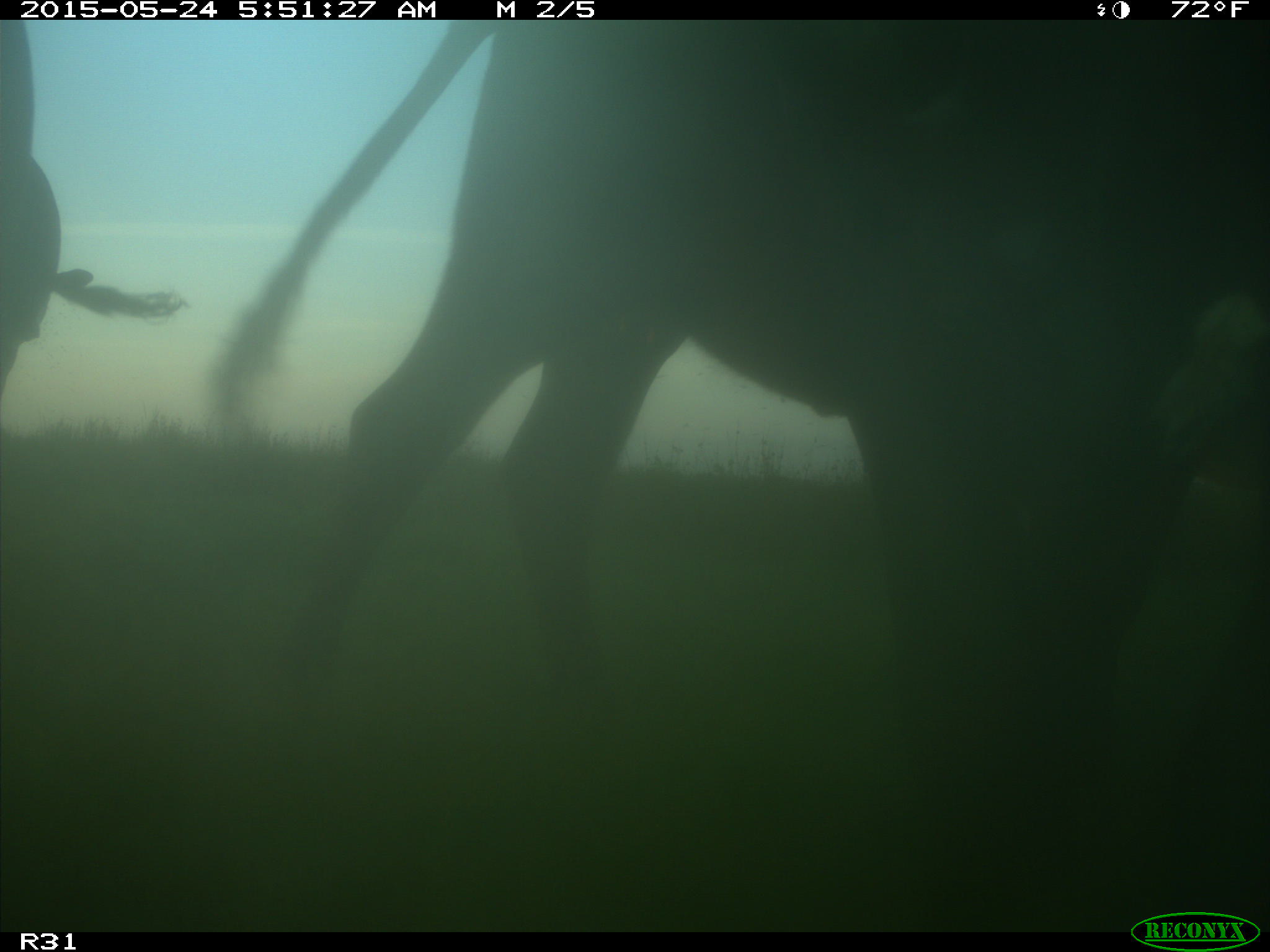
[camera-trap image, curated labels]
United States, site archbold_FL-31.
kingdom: Animalia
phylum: Chordata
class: Mammalia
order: Artiodactyla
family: Bovidae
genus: Bos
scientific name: Bos taurus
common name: domestic cow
Bos taurus (domestic cow).